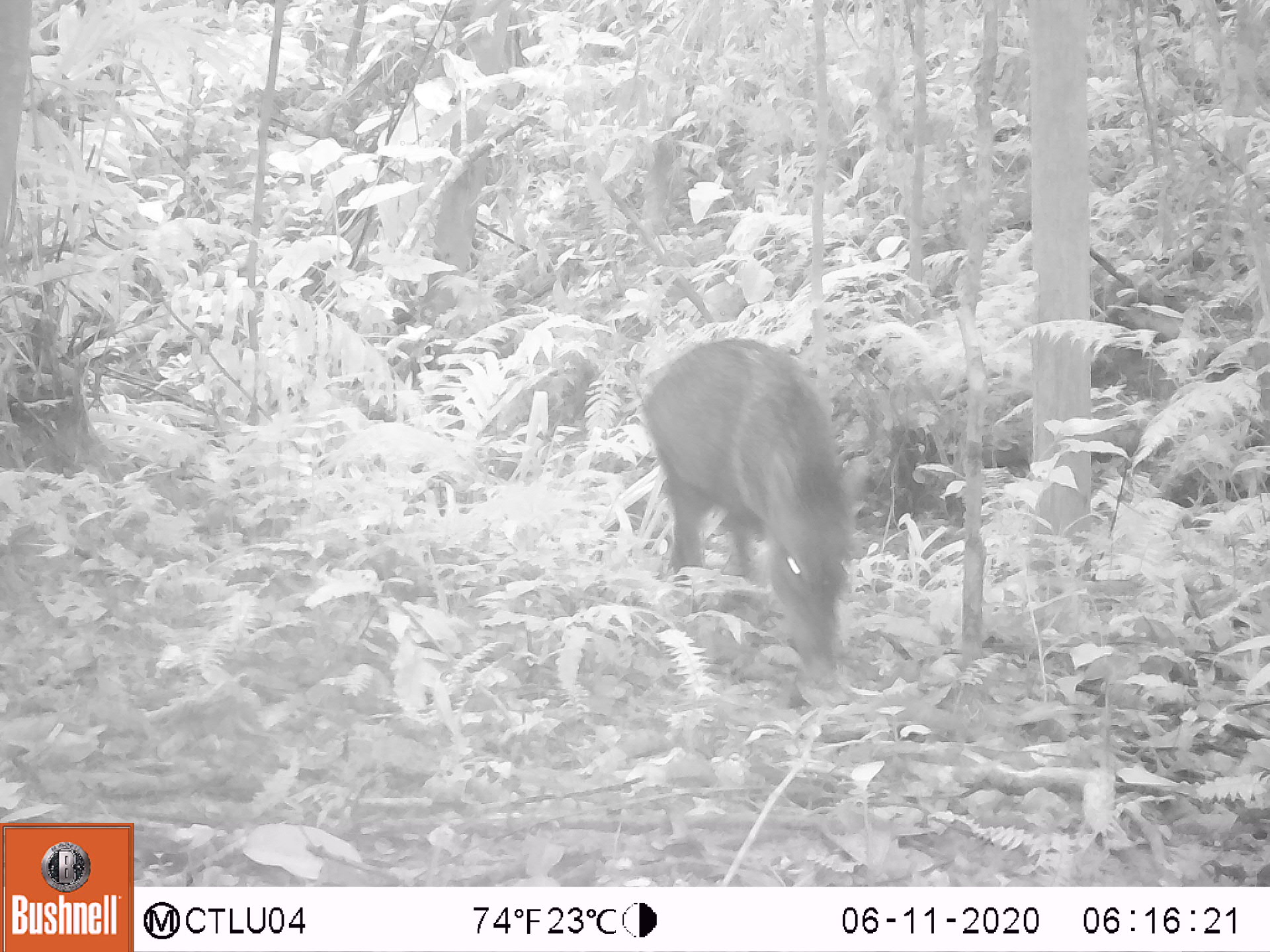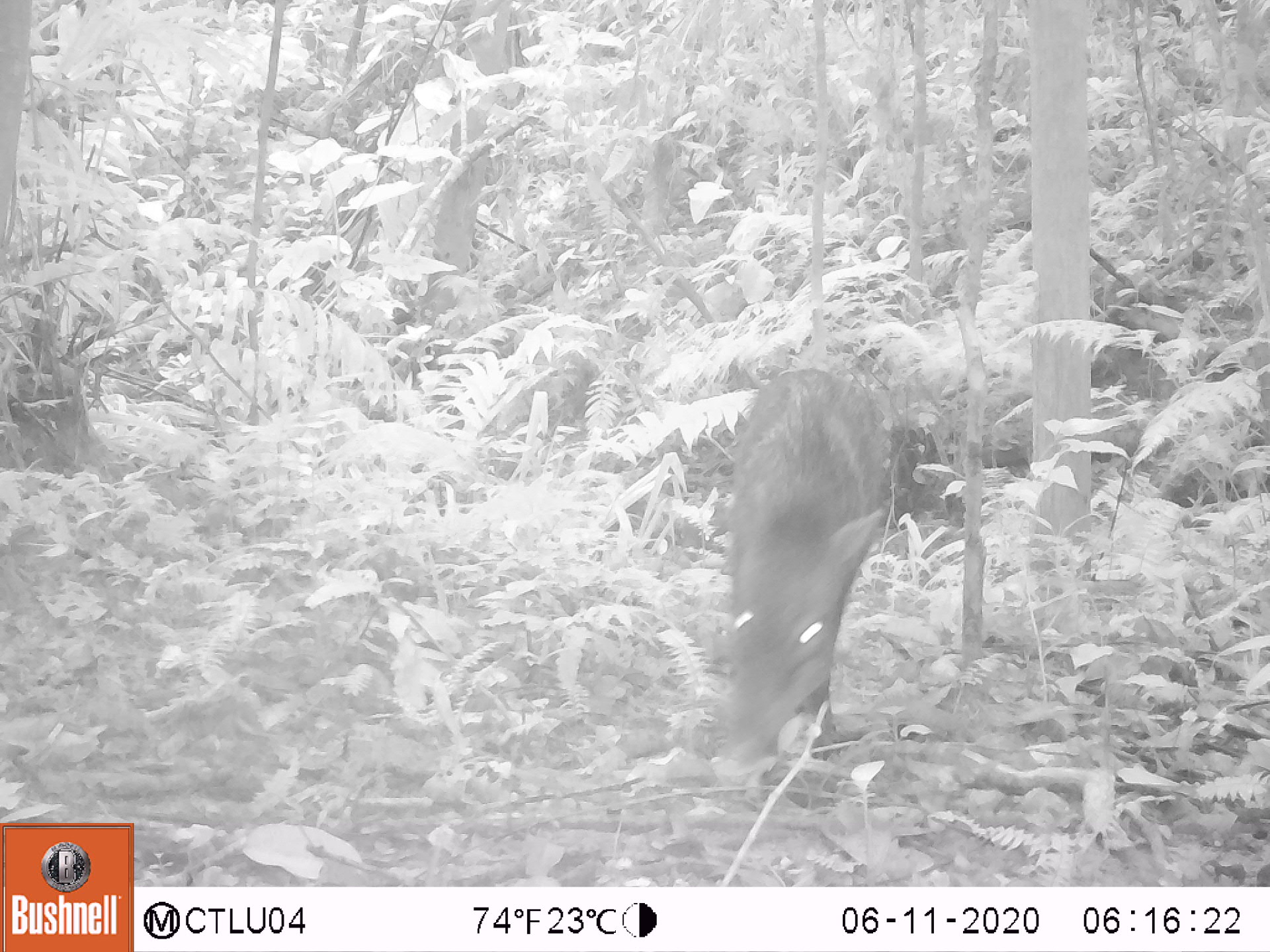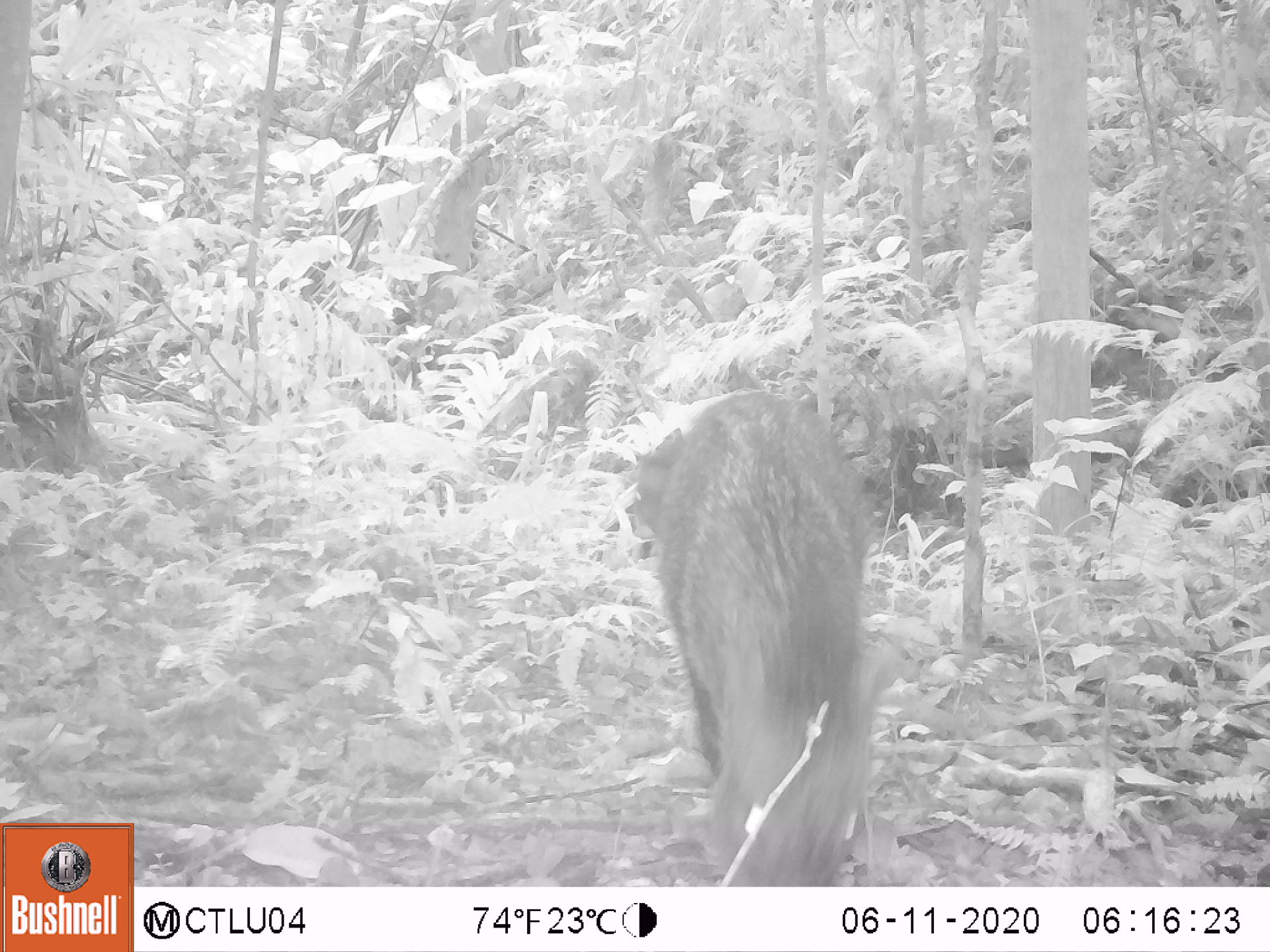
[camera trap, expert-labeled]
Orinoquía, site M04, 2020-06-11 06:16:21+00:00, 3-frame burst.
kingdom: Animalia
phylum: Chordata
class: Mammalia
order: Artiodactyla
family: Tayassuidae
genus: Pecari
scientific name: Pecari tajacu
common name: collared peccary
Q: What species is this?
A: Collared peccary (Pecari tajacu).